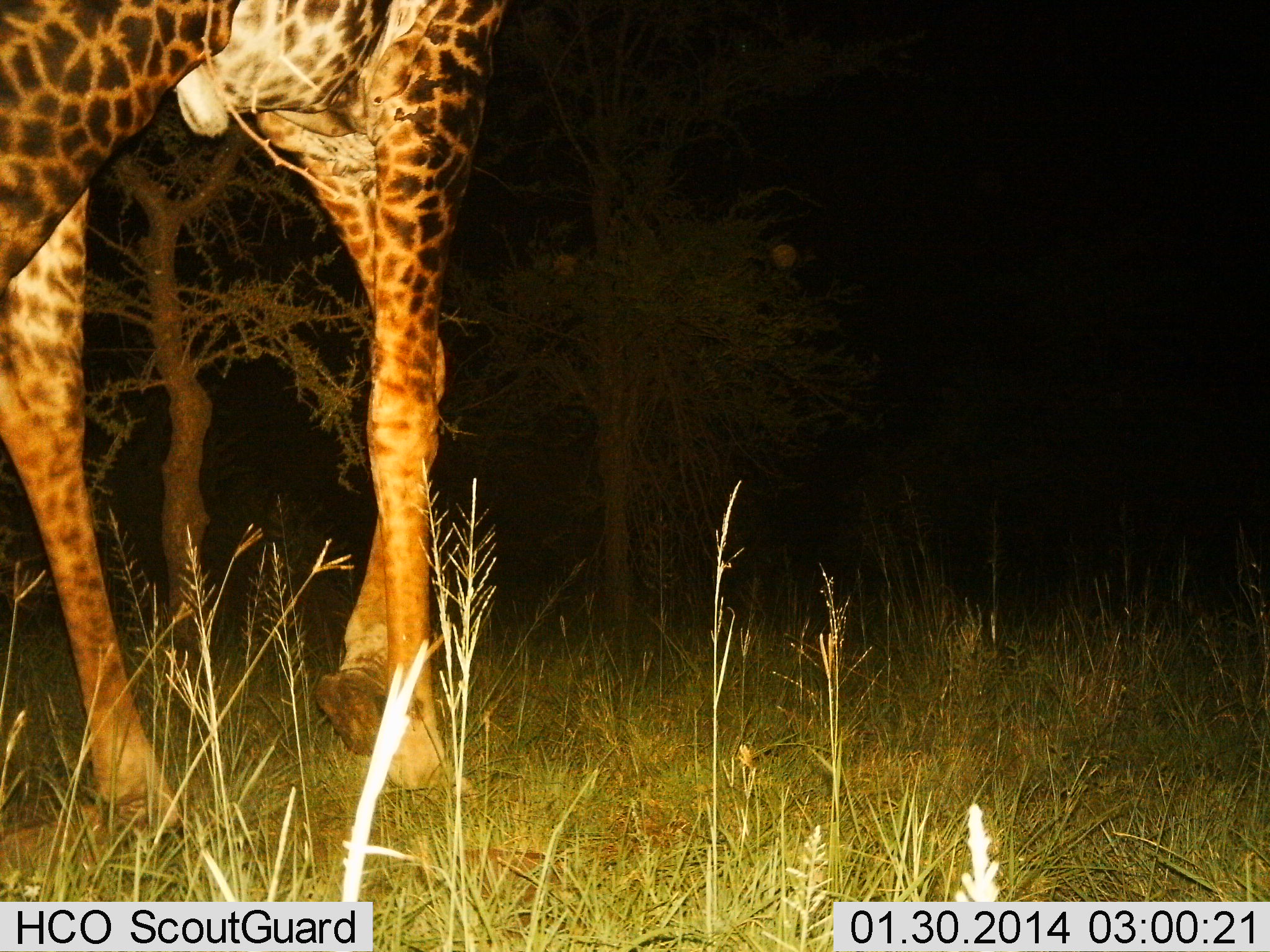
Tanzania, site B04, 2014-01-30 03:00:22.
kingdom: Animalia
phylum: Chordata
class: Mammalia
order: Artiodactyla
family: Giraffidae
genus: Giraffa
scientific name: Giraffa camelopardalis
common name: giraffe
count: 1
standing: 90%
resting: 0%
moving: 10%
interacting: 0%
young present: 0%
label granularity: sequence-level